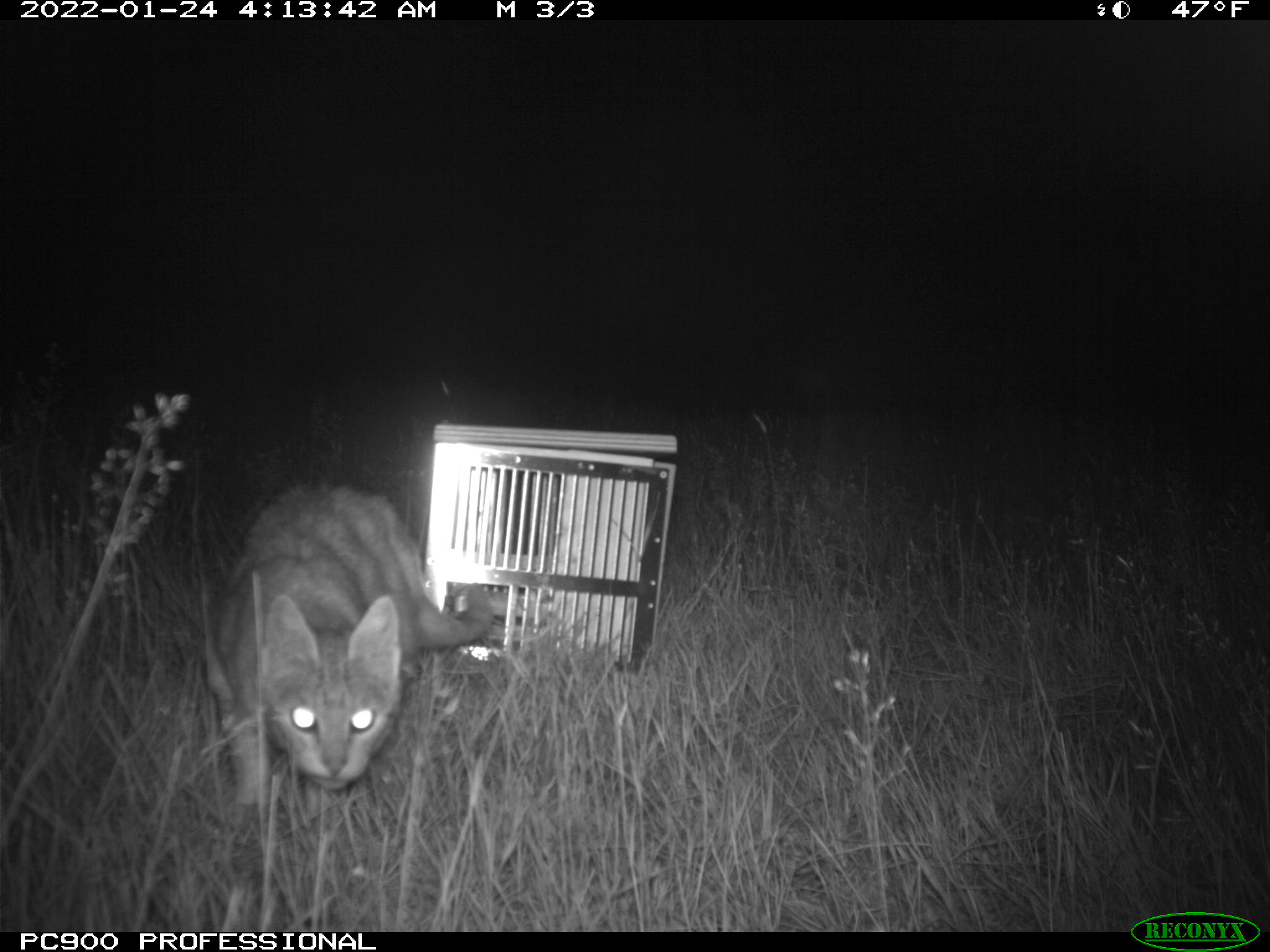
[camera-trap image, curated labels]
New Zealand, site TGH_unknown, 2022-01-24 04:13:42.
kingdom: Animalia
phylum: Chordata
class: Mammalia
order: Carnivora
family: Felidae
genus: Felis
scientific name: Felis catus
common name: domestic cat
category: cat